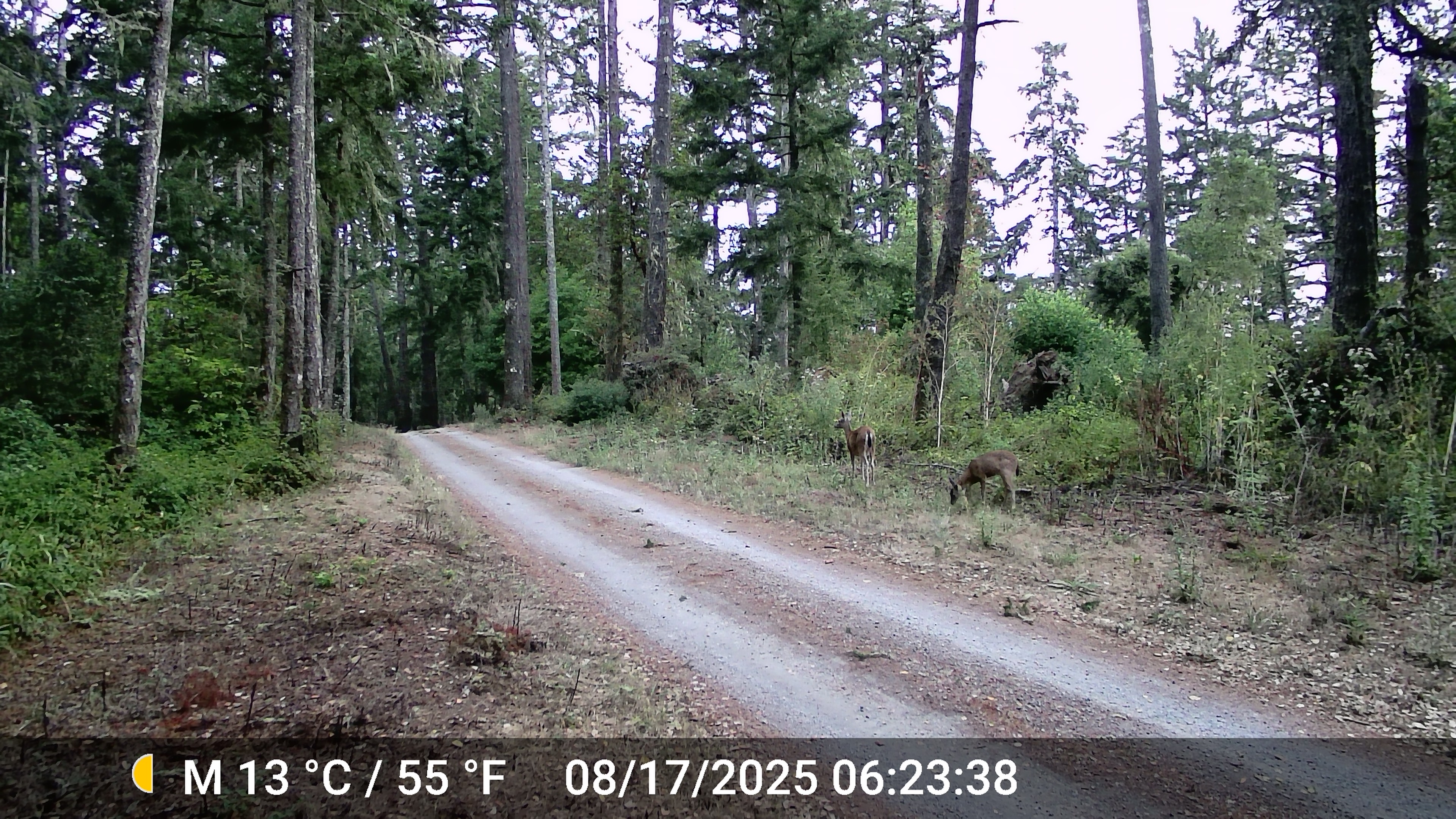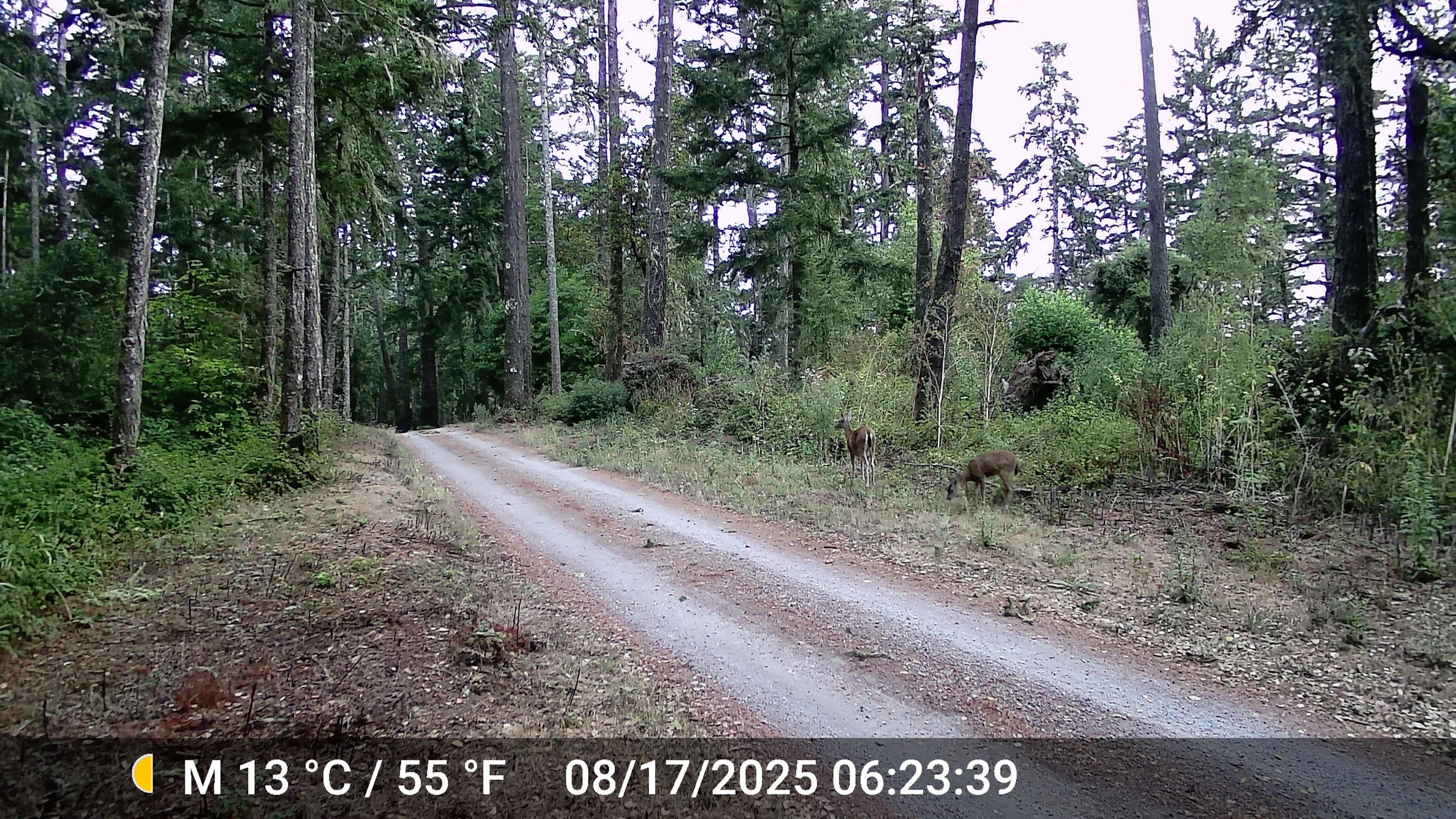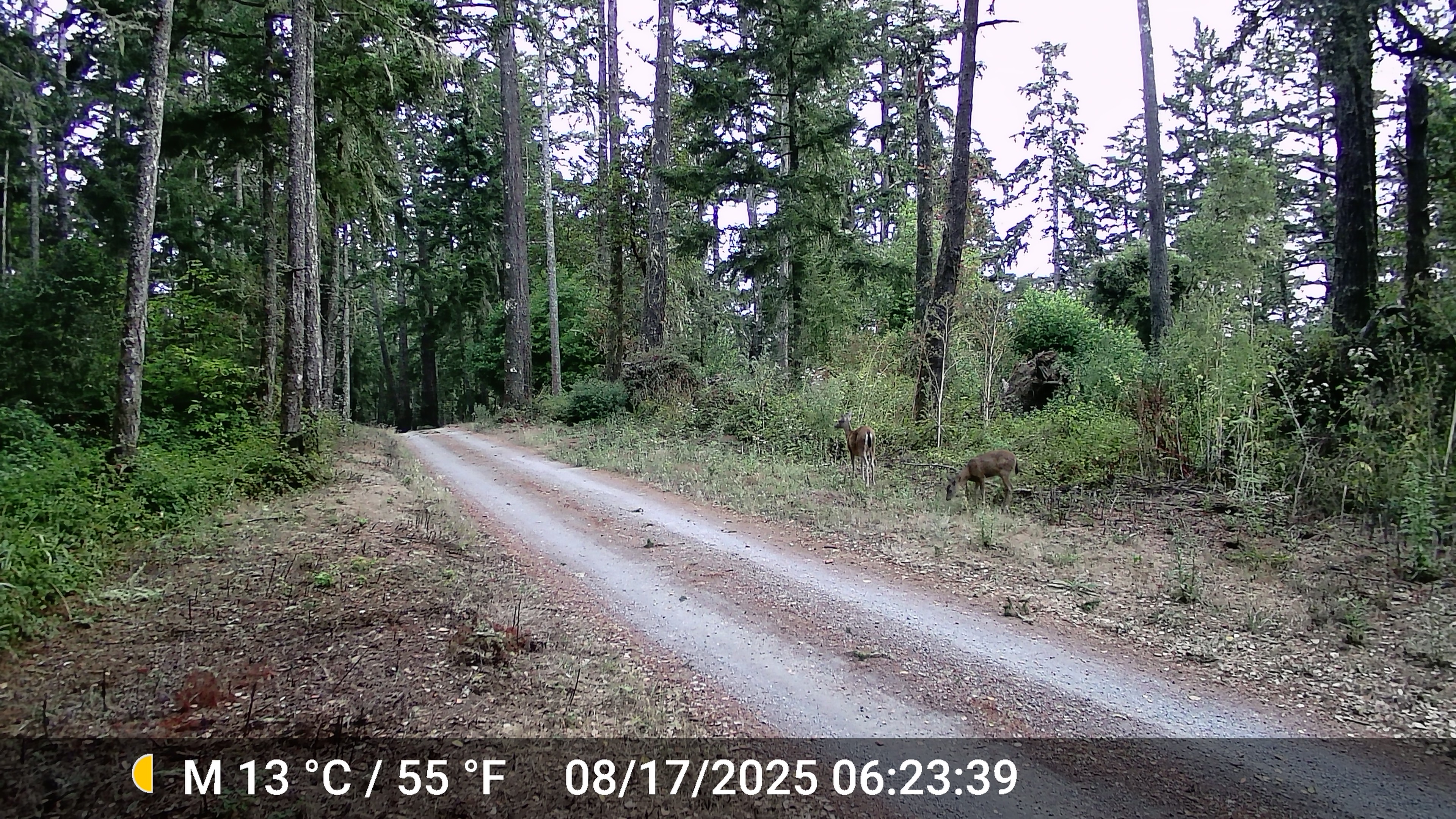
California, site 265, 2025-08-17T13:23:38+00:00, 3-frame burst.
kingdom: Animalia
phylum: Chordata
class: Mammalia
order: Artiodactyla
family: Cervidae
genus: Odocoileus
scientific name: Odocoileus hemionus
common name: mule deer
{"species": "mule deer (Odocoileus hemionus)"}